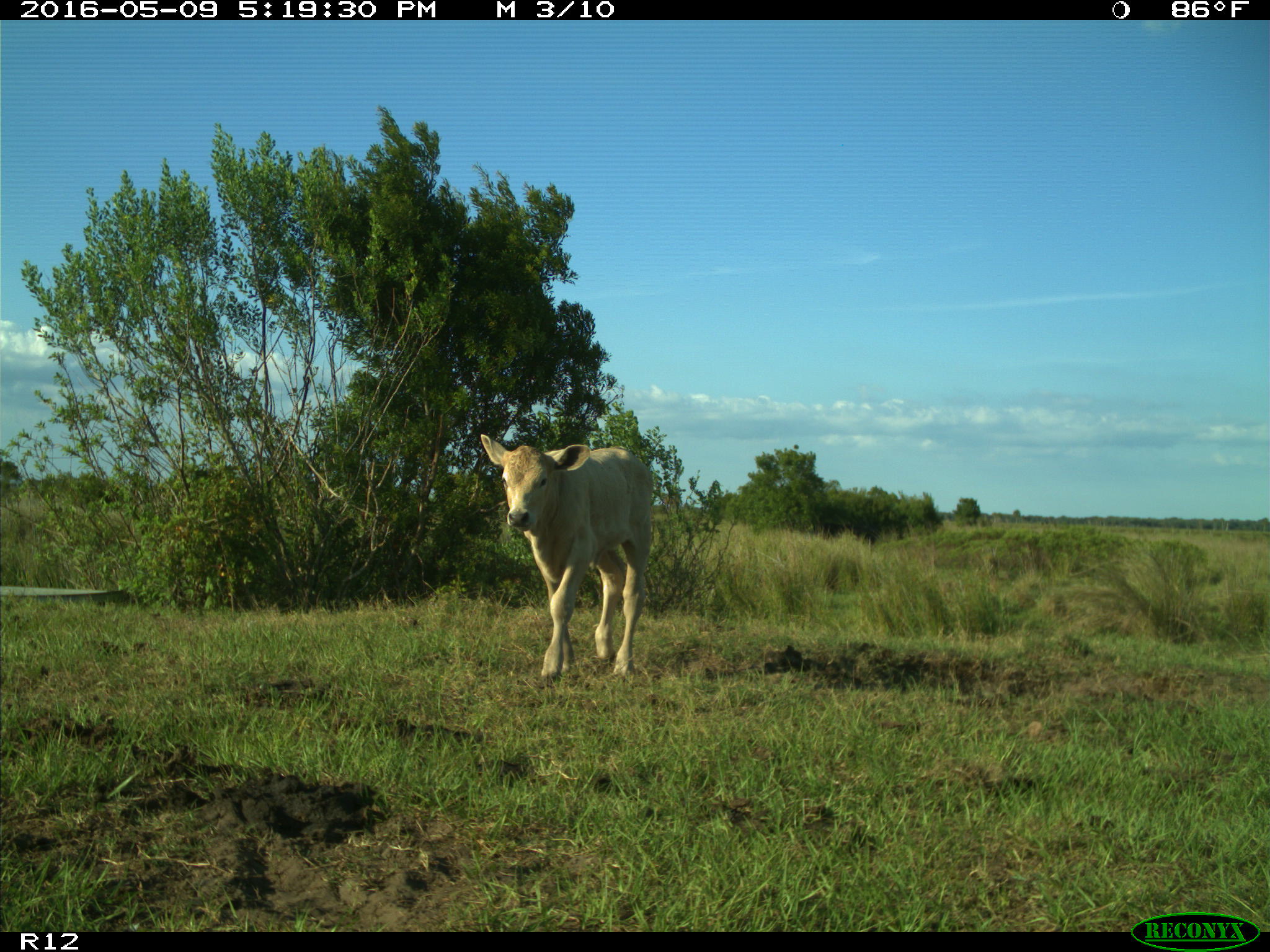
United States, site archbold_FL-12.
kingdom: Animalia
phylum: Chordata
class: Mammalia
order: Artiodactyla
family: Bovidae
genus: Bos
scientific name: Bos taurus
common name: domestic cow